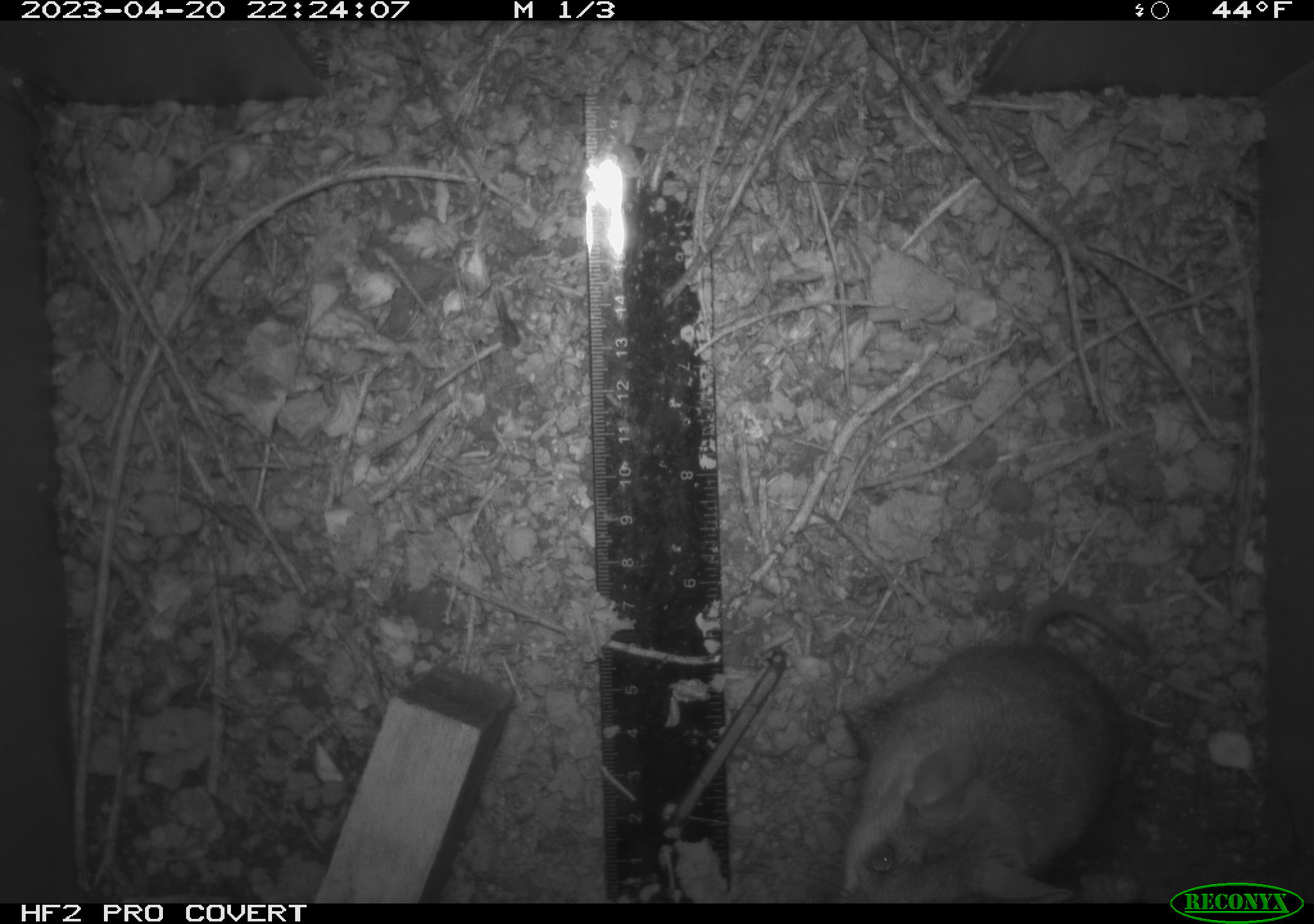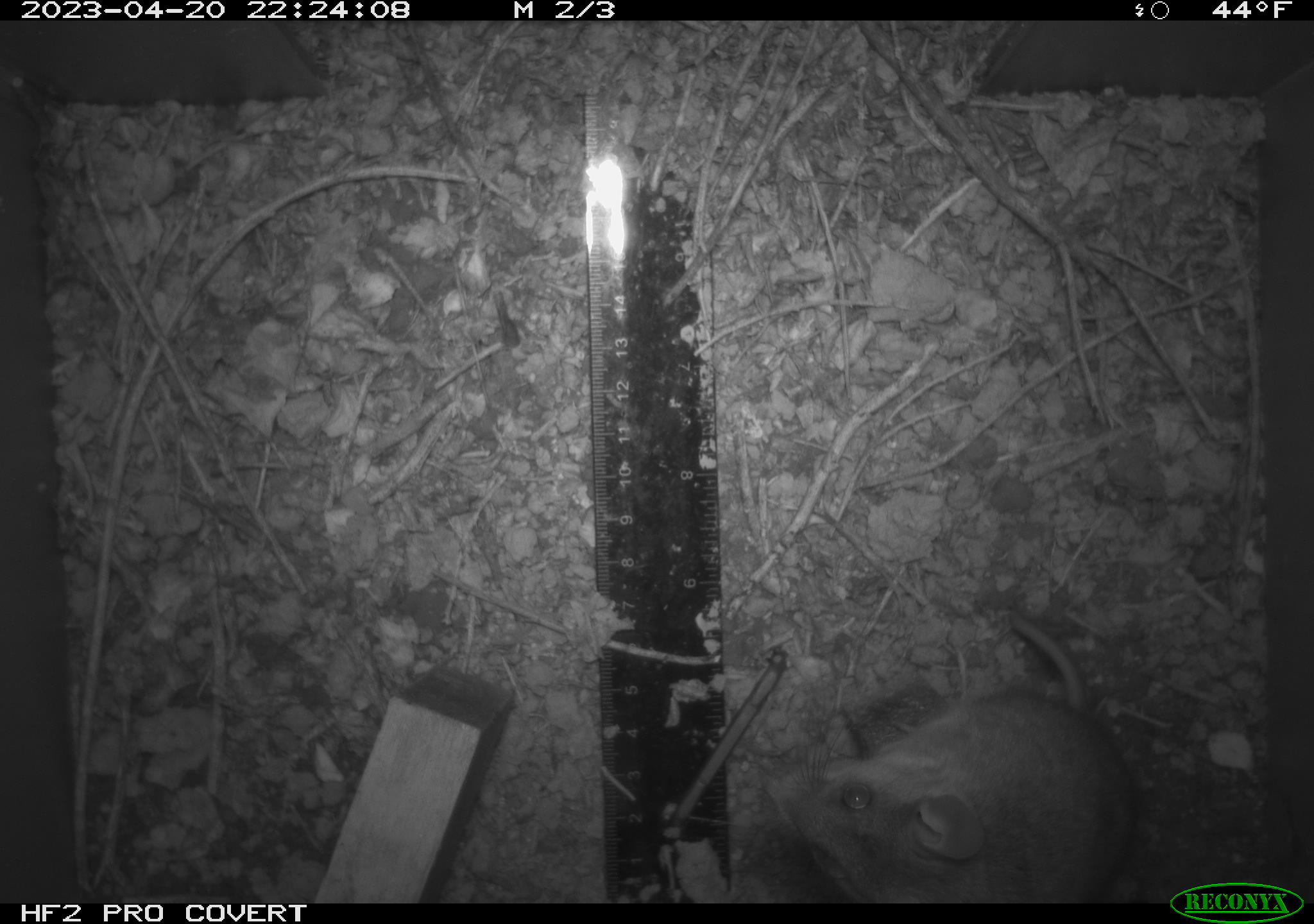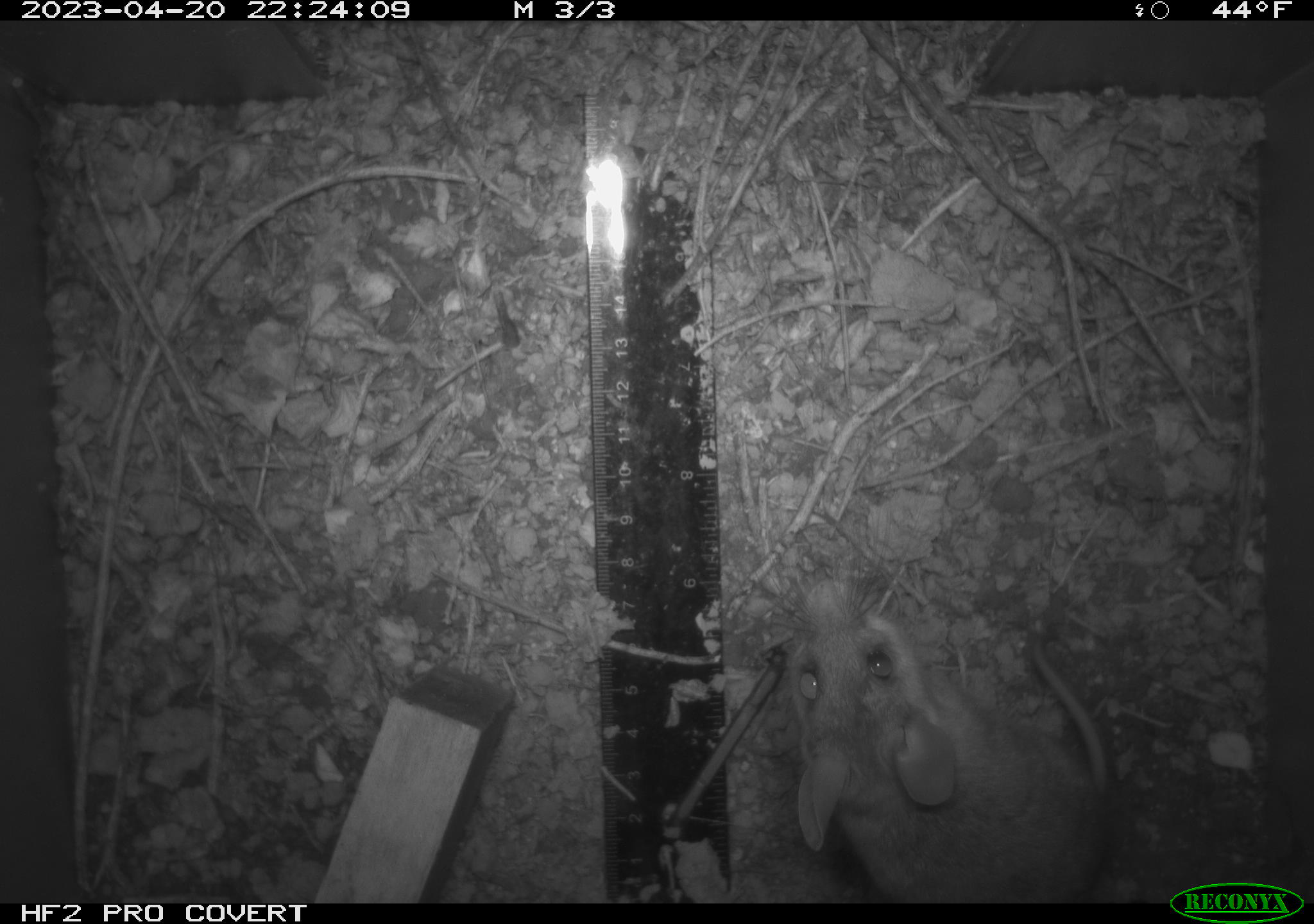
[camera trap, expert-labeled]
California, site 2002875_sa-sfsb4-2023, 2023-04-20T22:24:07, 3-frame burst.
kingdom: Animalia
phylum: Chordata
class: Mammalia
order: Rodentia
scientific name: Rodentia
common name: mouse species